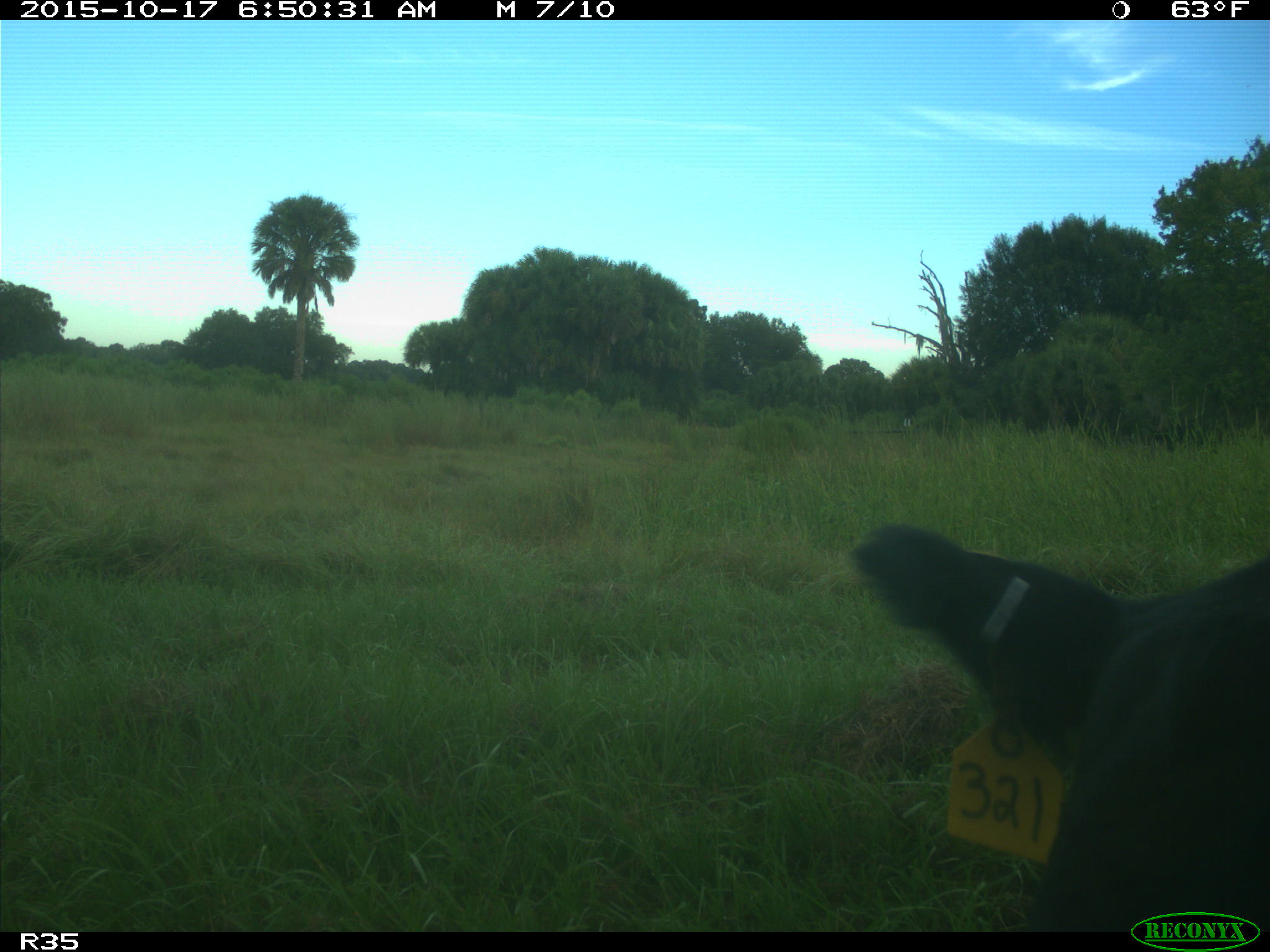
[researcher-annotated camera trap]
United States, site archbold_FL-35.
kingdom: Animalia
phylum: Chordata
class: Mammalia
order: Artiodactyla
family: Bovidae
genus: Bos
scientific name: Bos taurus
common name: domestic cow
Bos taurus (domestic cow).